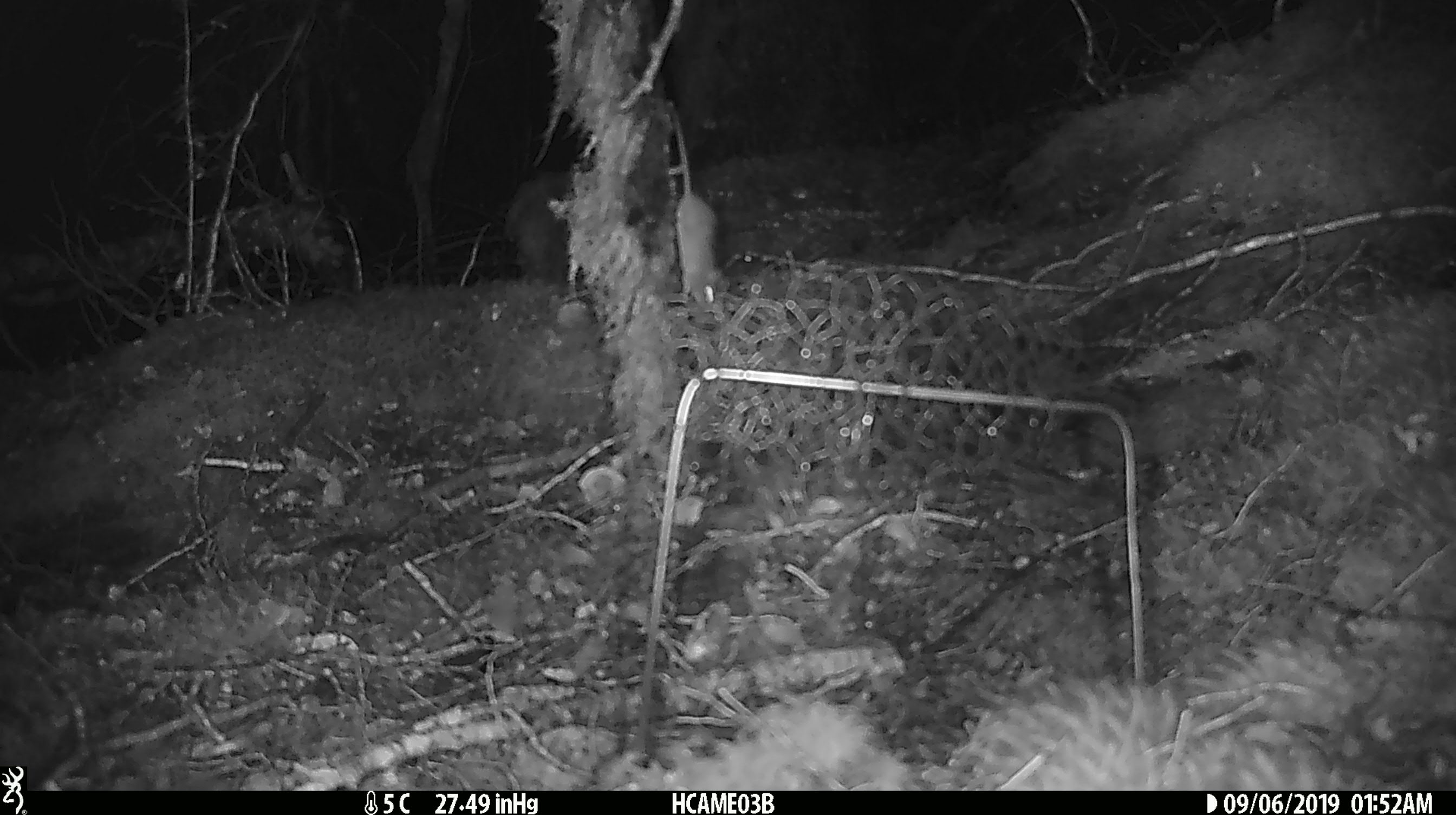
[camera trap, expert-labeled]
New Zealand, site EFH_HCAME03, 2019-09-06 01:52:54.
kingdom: Animalia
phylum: Chordata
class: Mammalia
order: Rodentia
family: Muridae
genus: Mus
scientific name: Mus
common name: mouse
Mouse (Mus).